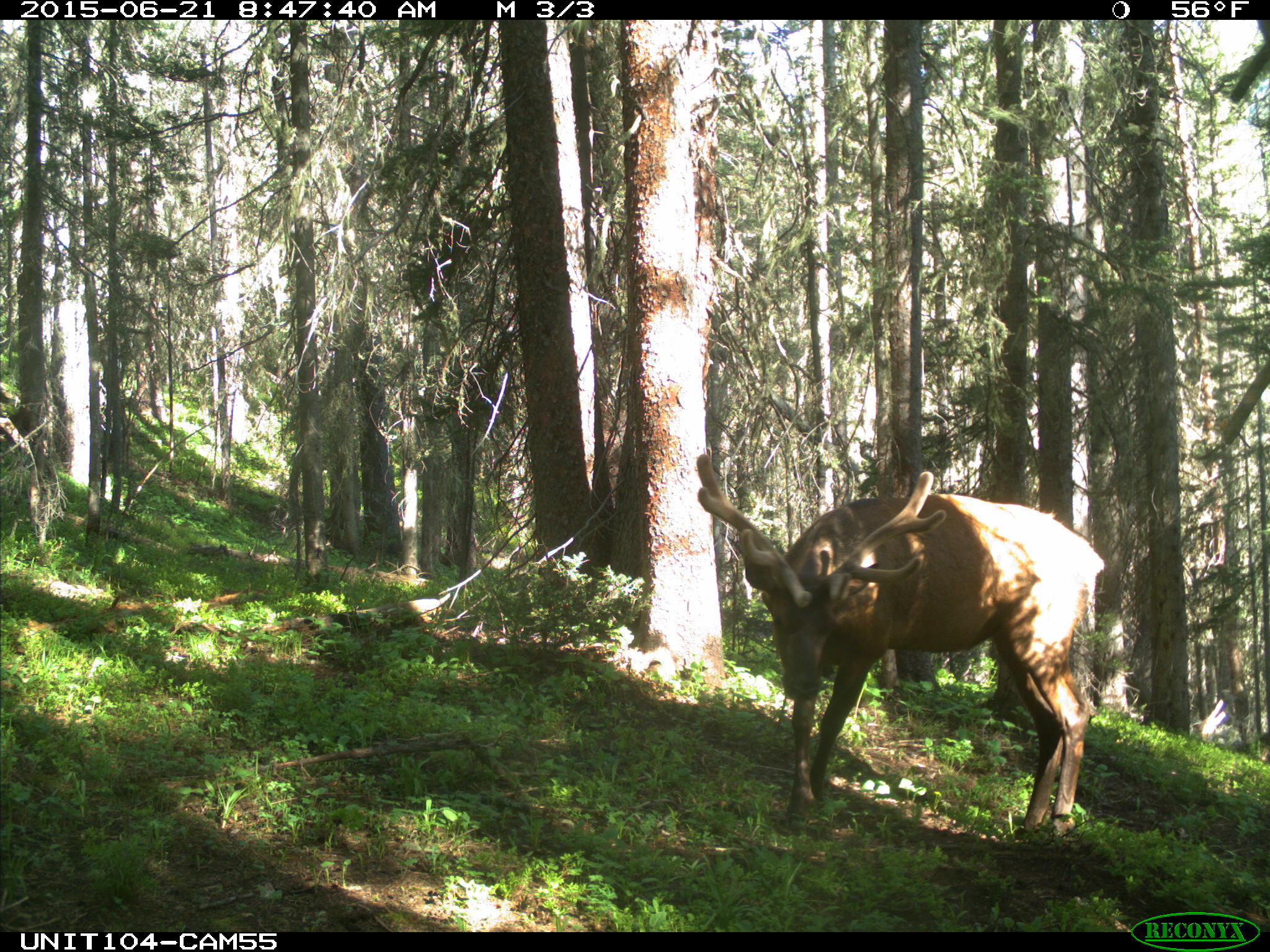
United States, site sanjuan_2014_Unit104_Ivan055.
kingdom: Animalia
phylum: Chordata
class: Mammalia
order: Artiodactyla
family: Cervidae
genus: Cervus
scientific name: Cervus elaphus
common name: red deer